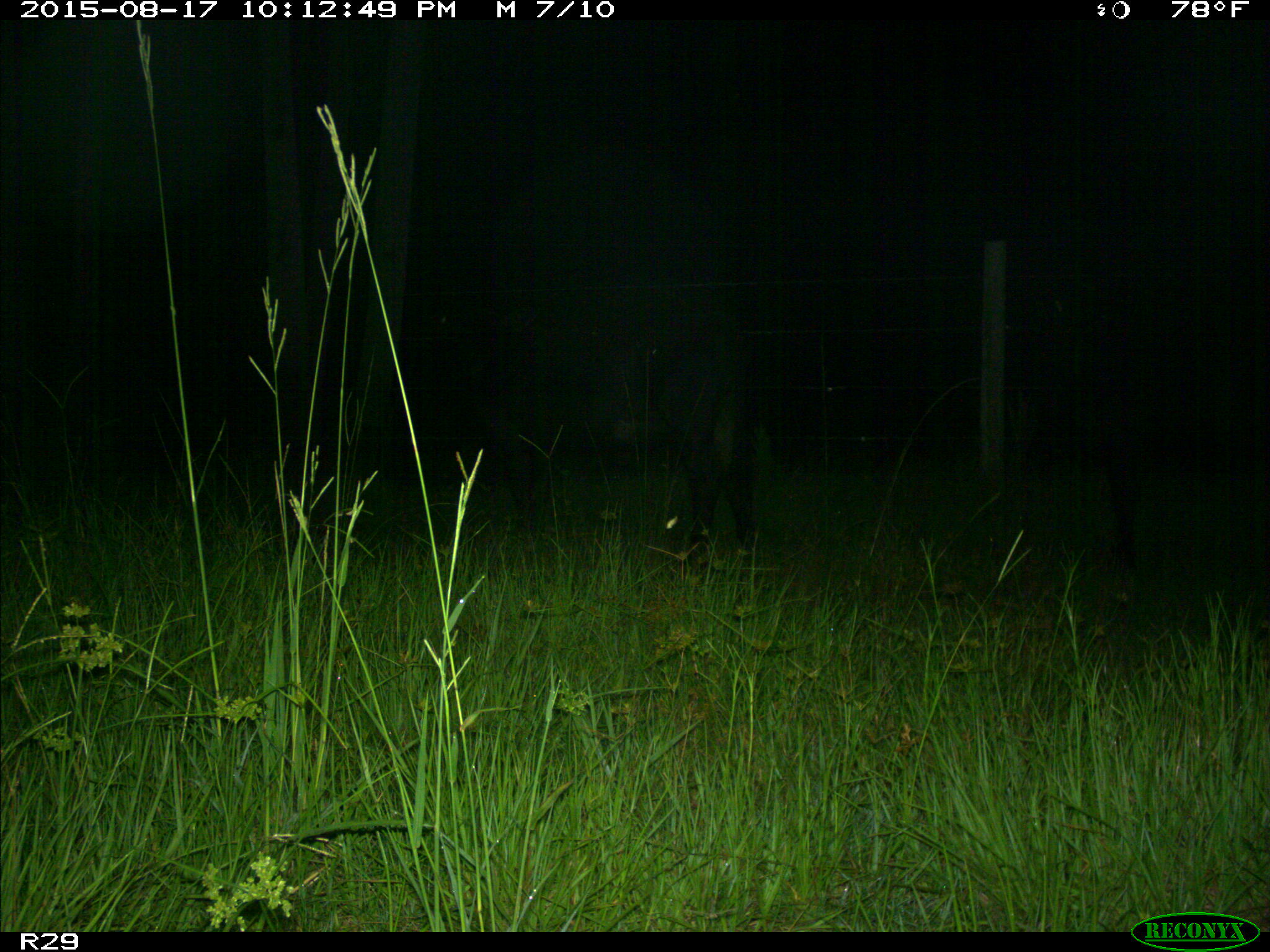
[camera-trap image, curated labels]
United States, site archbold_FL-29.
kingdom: Animalia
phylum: Chordata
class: Mammalia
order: Artiodactyla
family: Bovidae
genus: Bos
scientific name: Bos taurus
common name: domestic cow